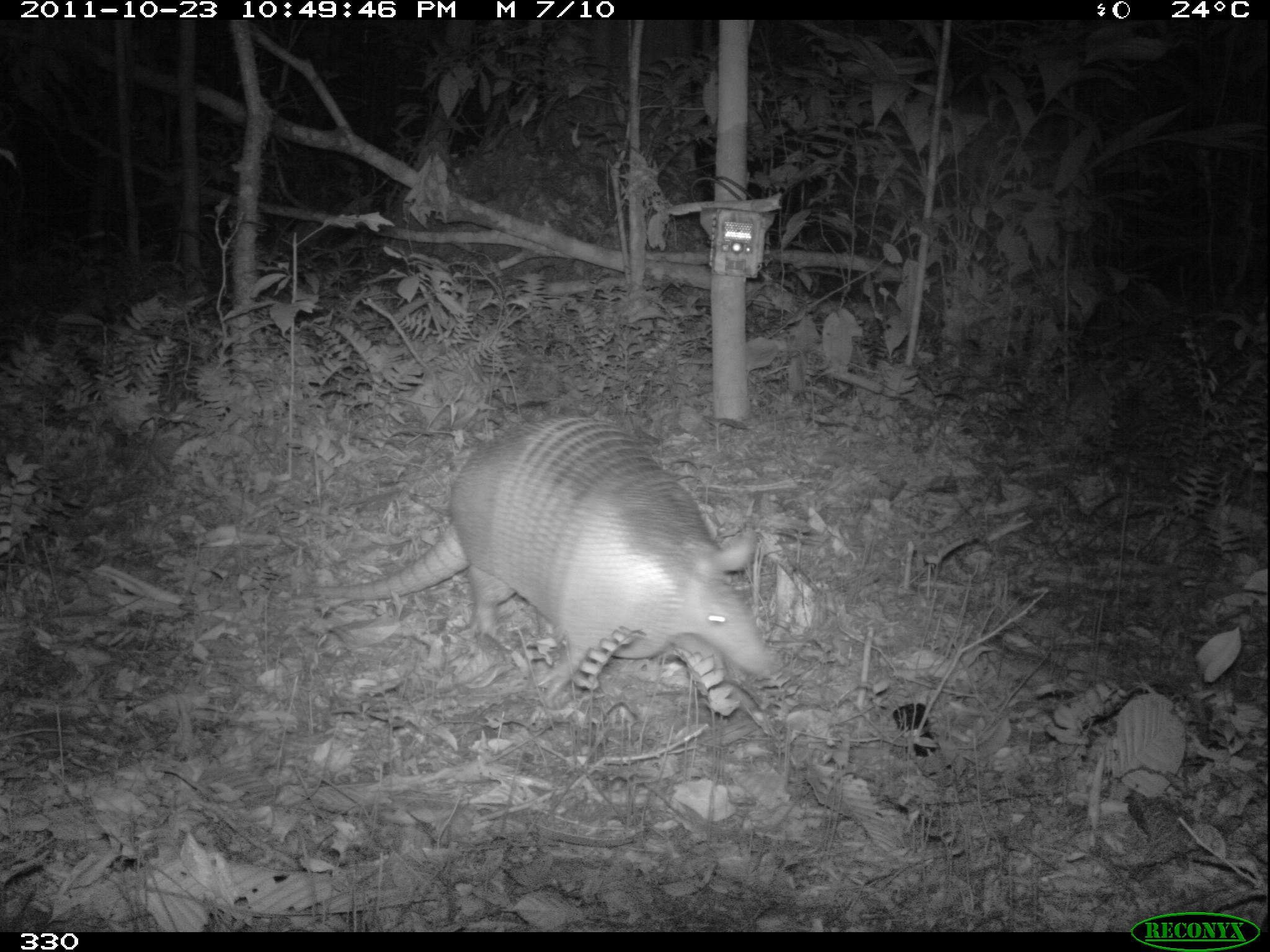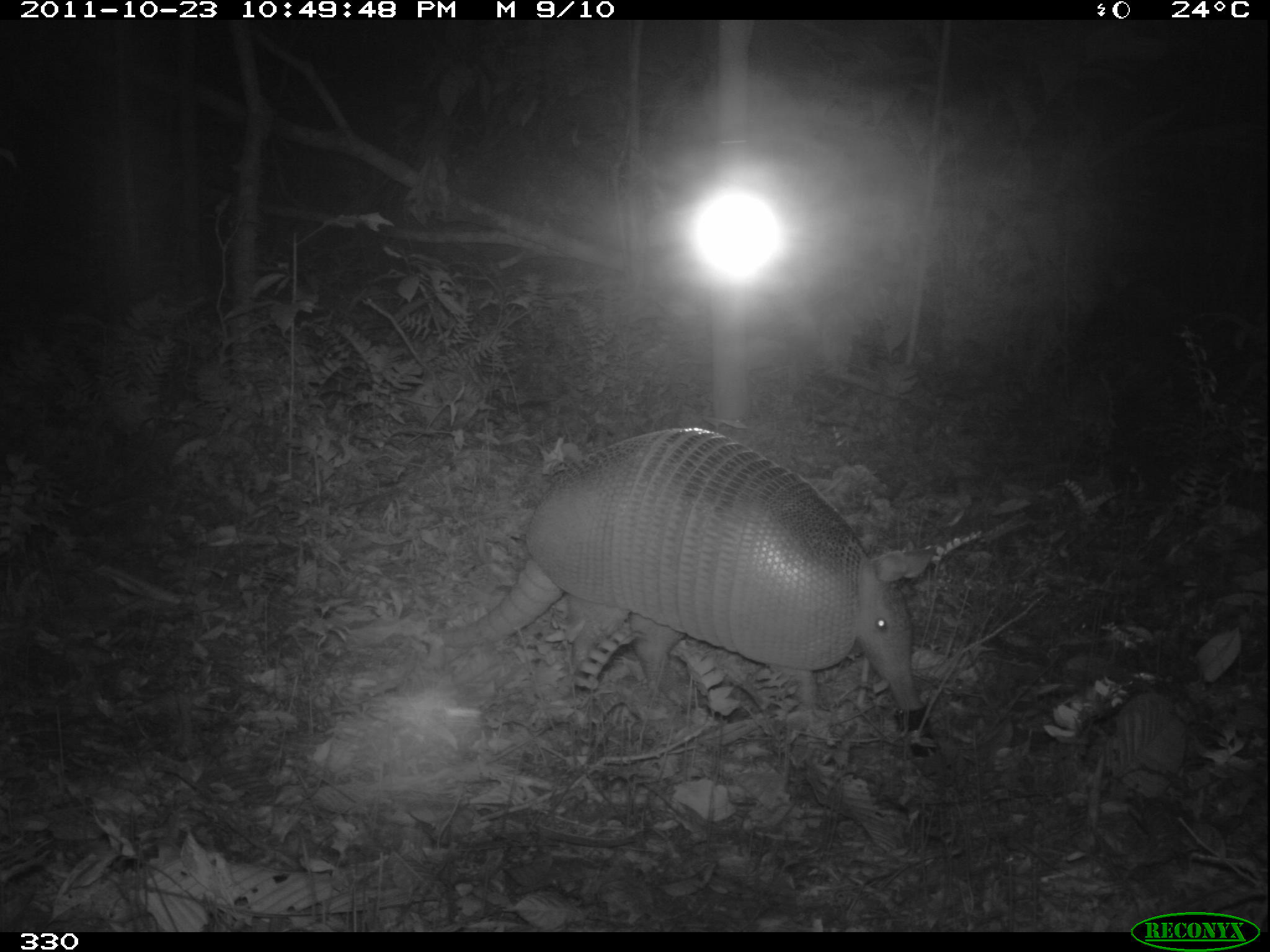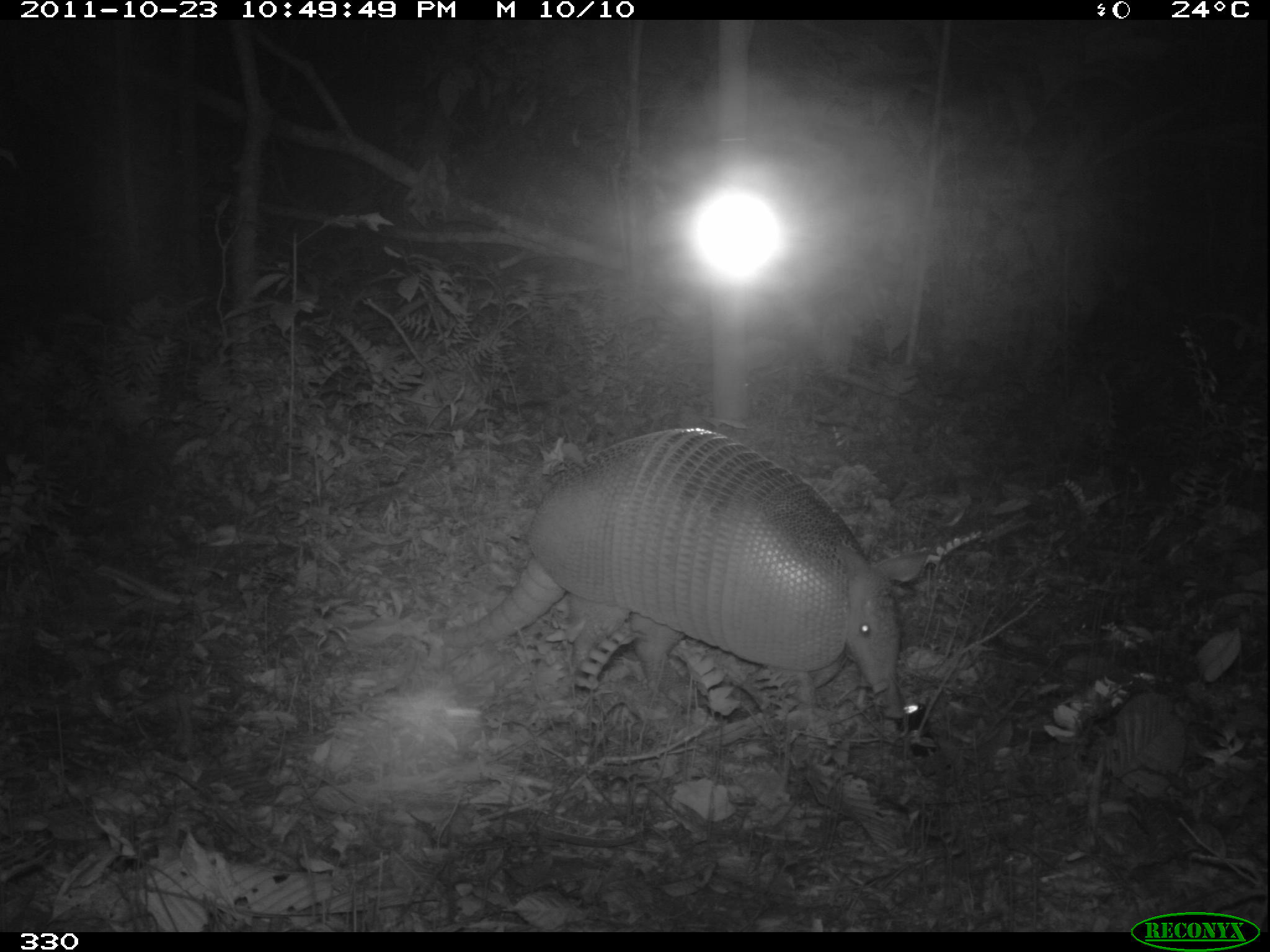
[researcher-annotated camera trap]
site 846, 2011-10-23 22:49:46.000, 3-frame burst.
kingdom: Animalia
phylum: Chordata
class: Mammalia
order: Cingulata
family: Dasypodidae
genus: Dasypus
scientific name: Dasypus kappleri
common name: greater long-nosed armadillo